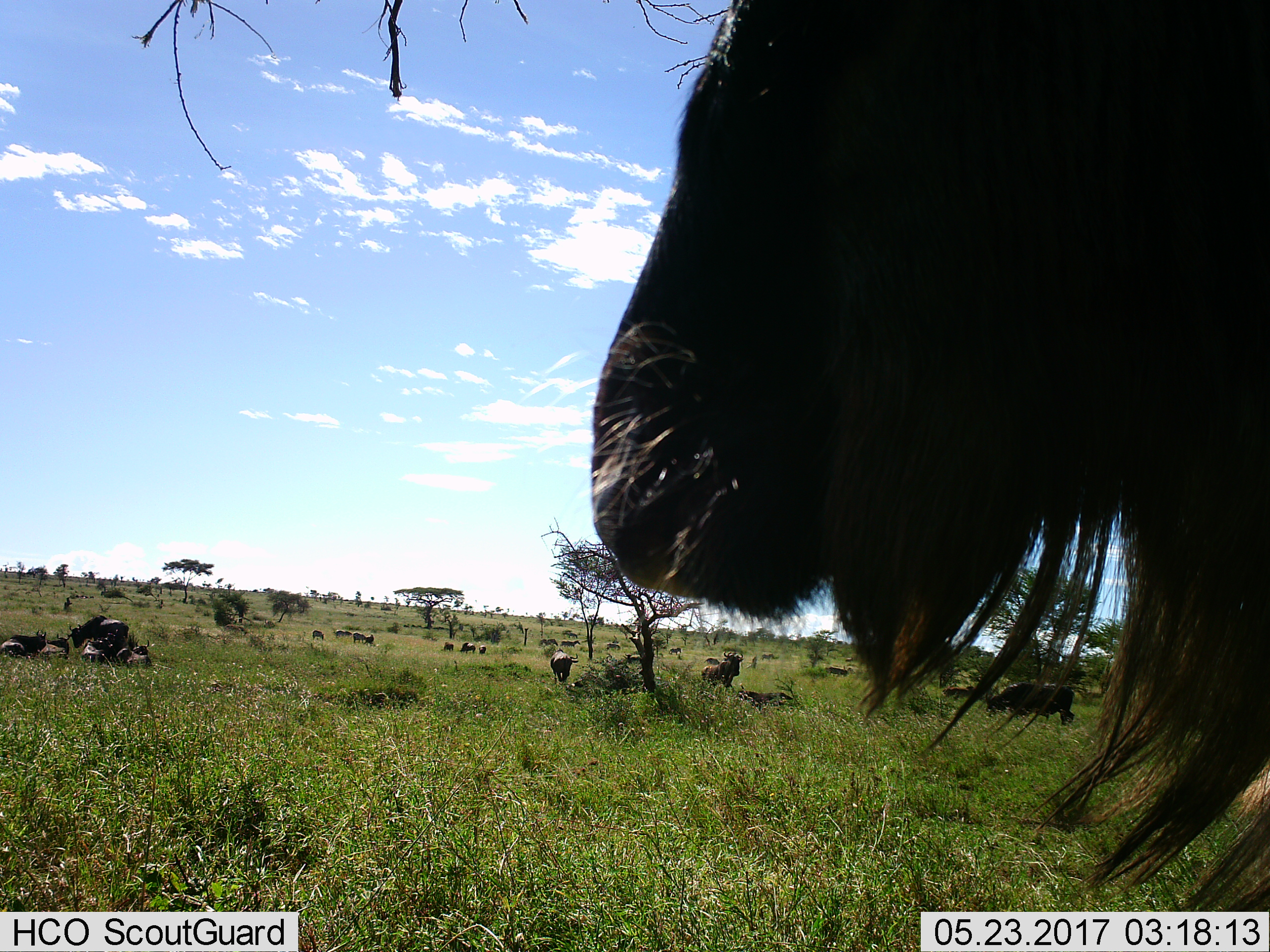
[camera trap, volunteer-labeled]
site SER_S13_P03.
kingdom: Animalia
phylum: Chordata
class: Mammalia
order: Artiodactyla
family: Bovidae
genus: Connochaetes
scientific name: Connochaetes taurinus taurinus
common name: blue wildebeest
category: wildebeestblue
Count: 11-50.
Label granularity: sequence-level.